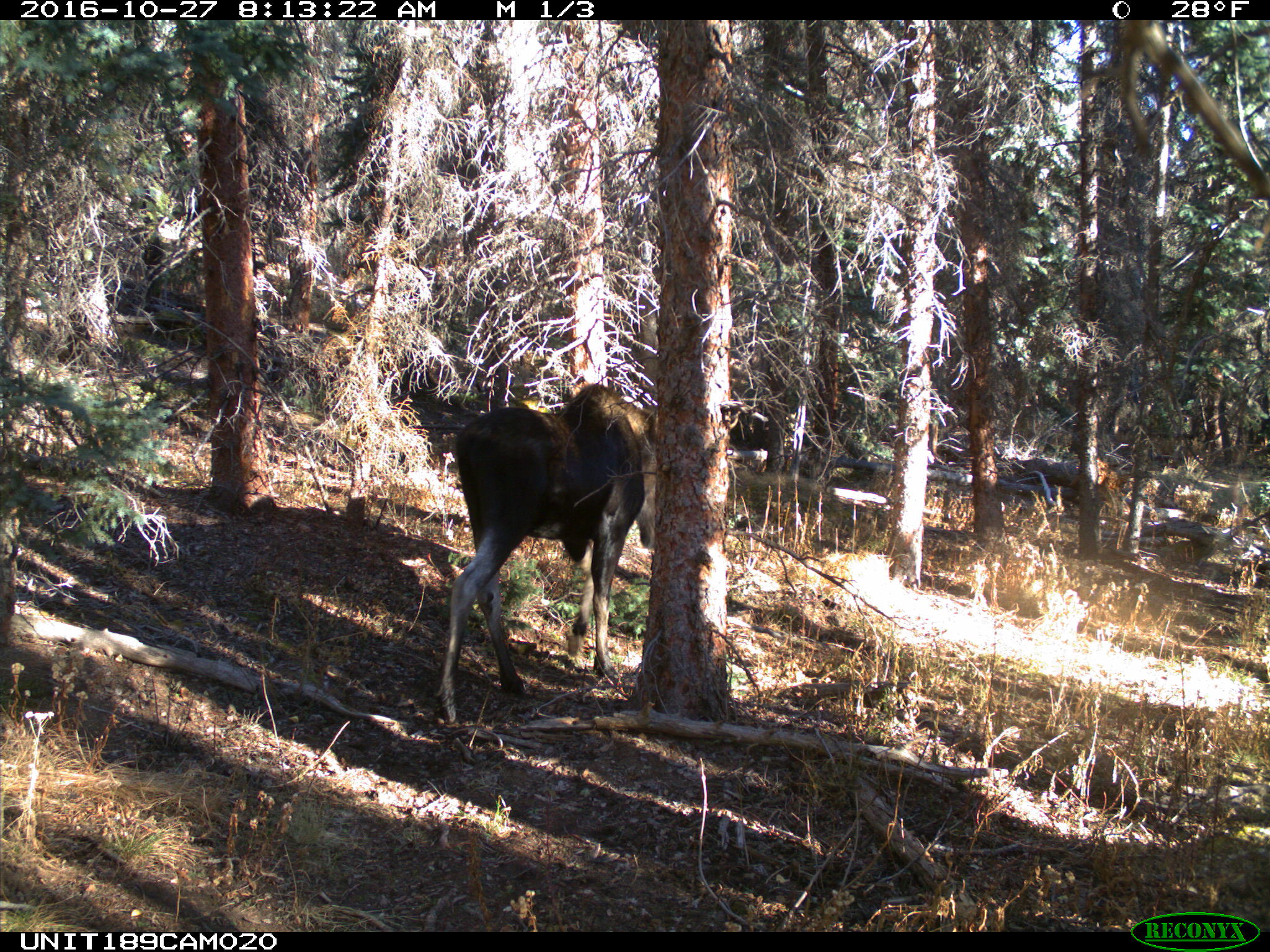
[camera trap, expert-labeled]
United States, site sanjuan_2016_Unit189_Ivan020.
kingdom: Animalia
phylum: Chordata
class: Mammalia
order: Artiodactyla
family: Cervidae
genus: Alces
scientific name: Alces alces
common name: moose